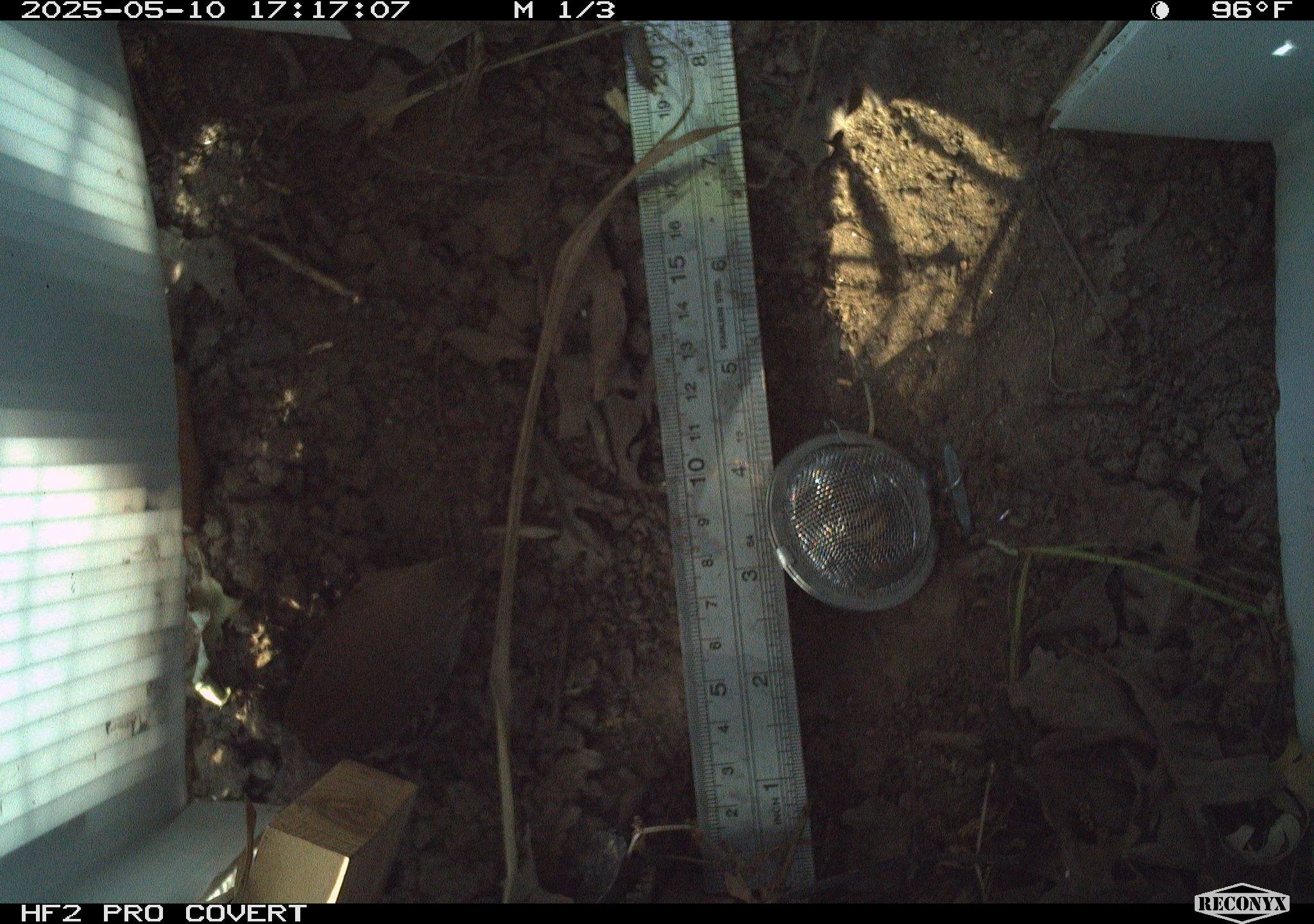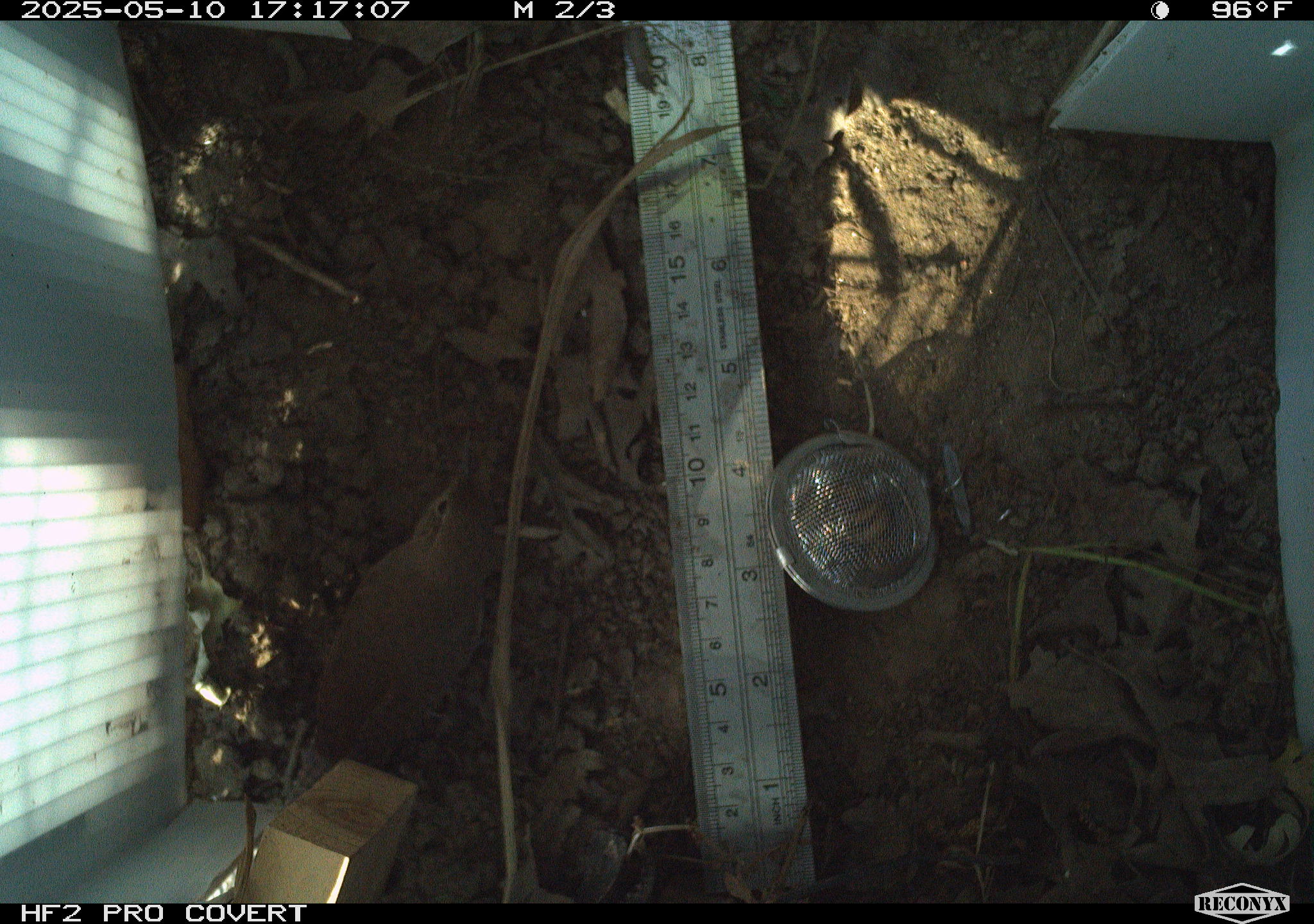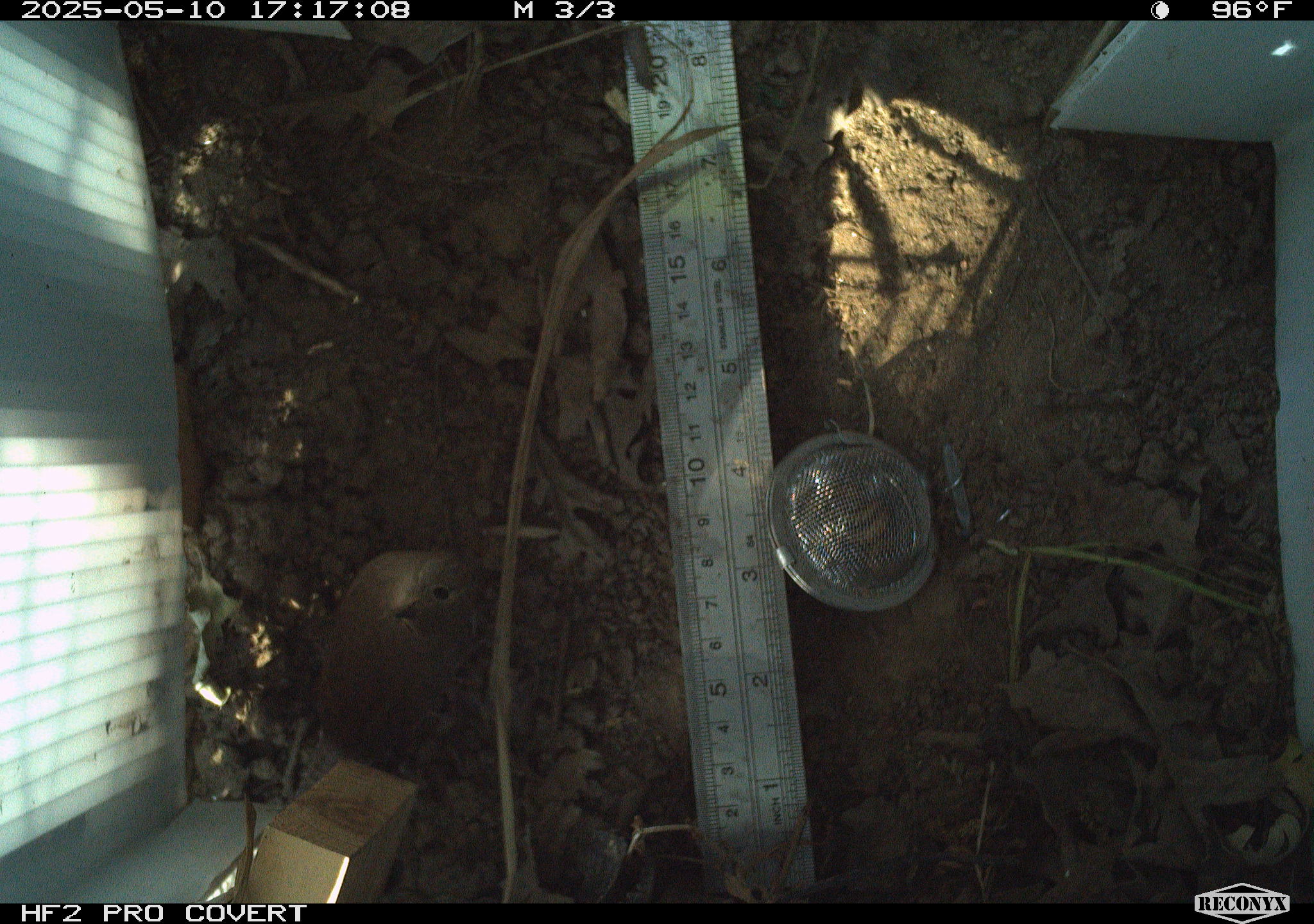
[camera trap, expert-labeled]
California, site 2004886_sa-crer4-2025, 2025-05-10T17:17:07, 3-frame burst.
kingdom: Animalia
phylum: Chordata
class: Aves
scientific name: Aves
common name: bird